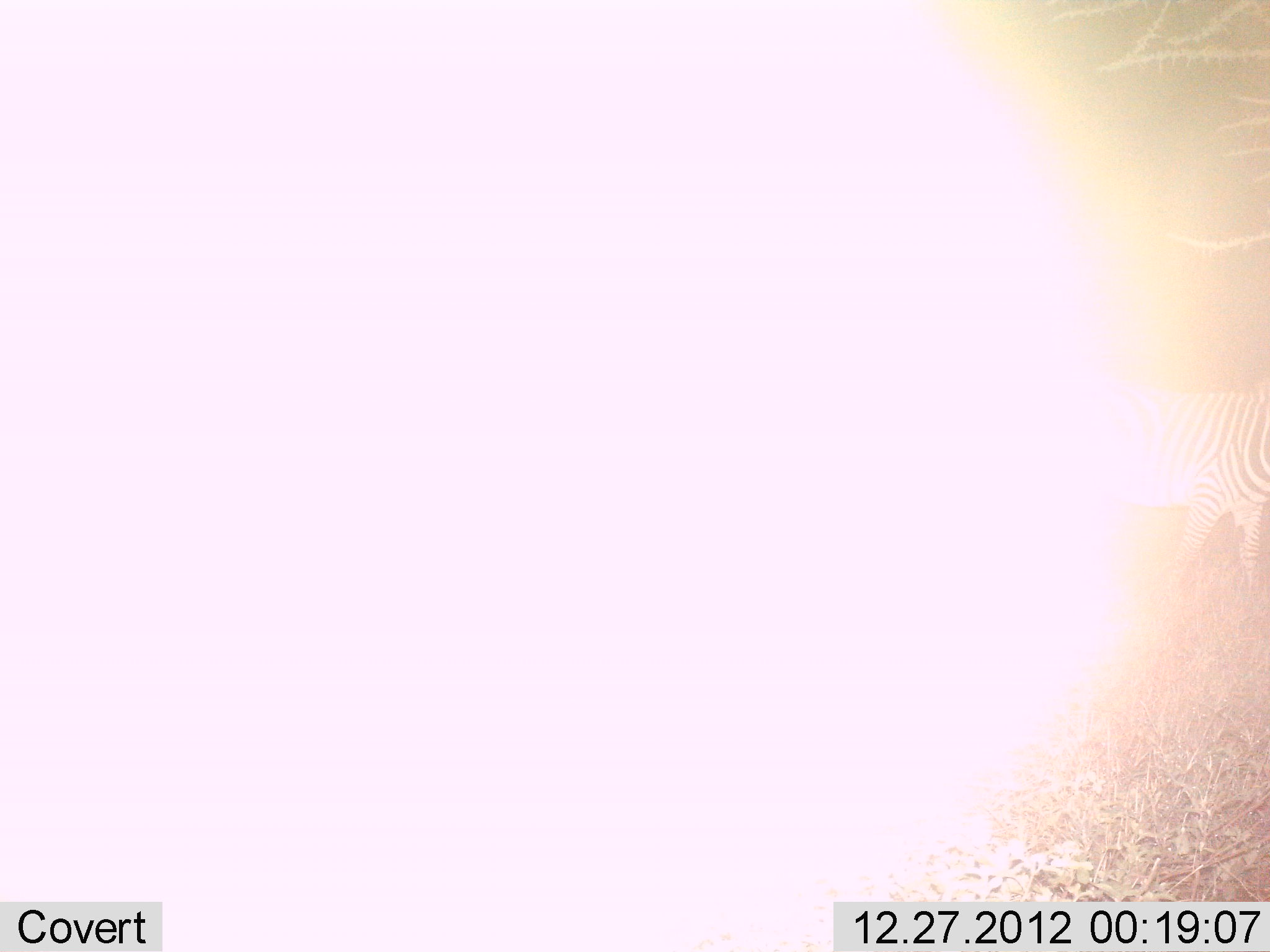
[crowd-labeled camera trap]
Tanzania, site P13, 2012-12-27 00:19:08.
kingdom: Animalia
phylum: Chordata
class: Mammalia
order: Perissodactyla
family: Equidae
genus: Equus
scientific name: Equus quagga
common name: plains zebra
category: zebra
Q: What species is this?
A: Zebra (plains zebra) (Equus quagga).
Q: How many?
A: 2.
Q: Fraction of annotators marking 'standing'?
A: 85%.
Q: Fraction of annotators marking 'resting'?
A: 0%.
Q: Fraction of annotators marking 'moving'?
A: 15%.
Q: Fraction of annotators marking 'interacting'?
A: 0%.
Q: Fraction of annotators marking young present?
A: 0%.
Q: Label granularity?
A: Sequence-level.